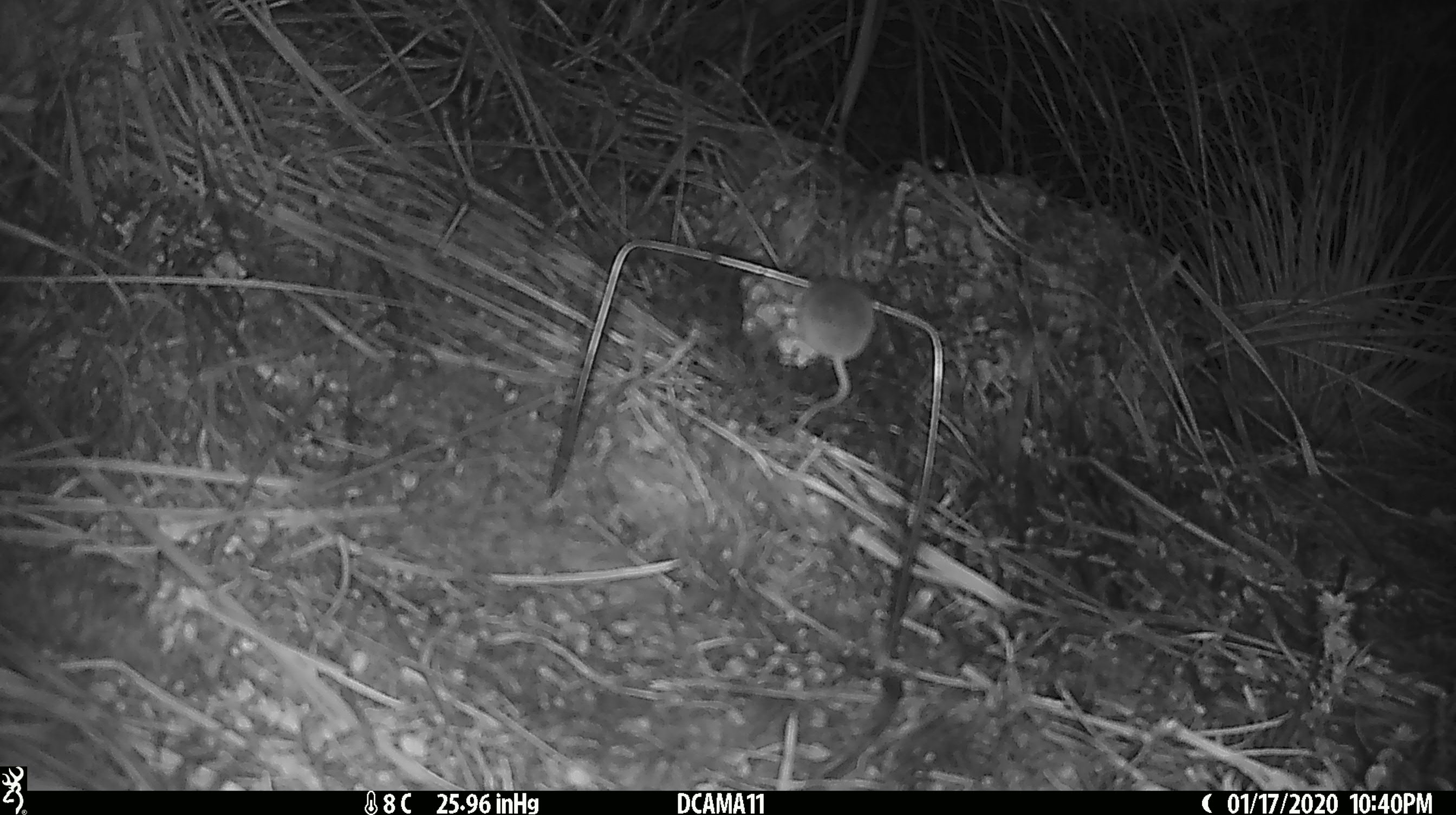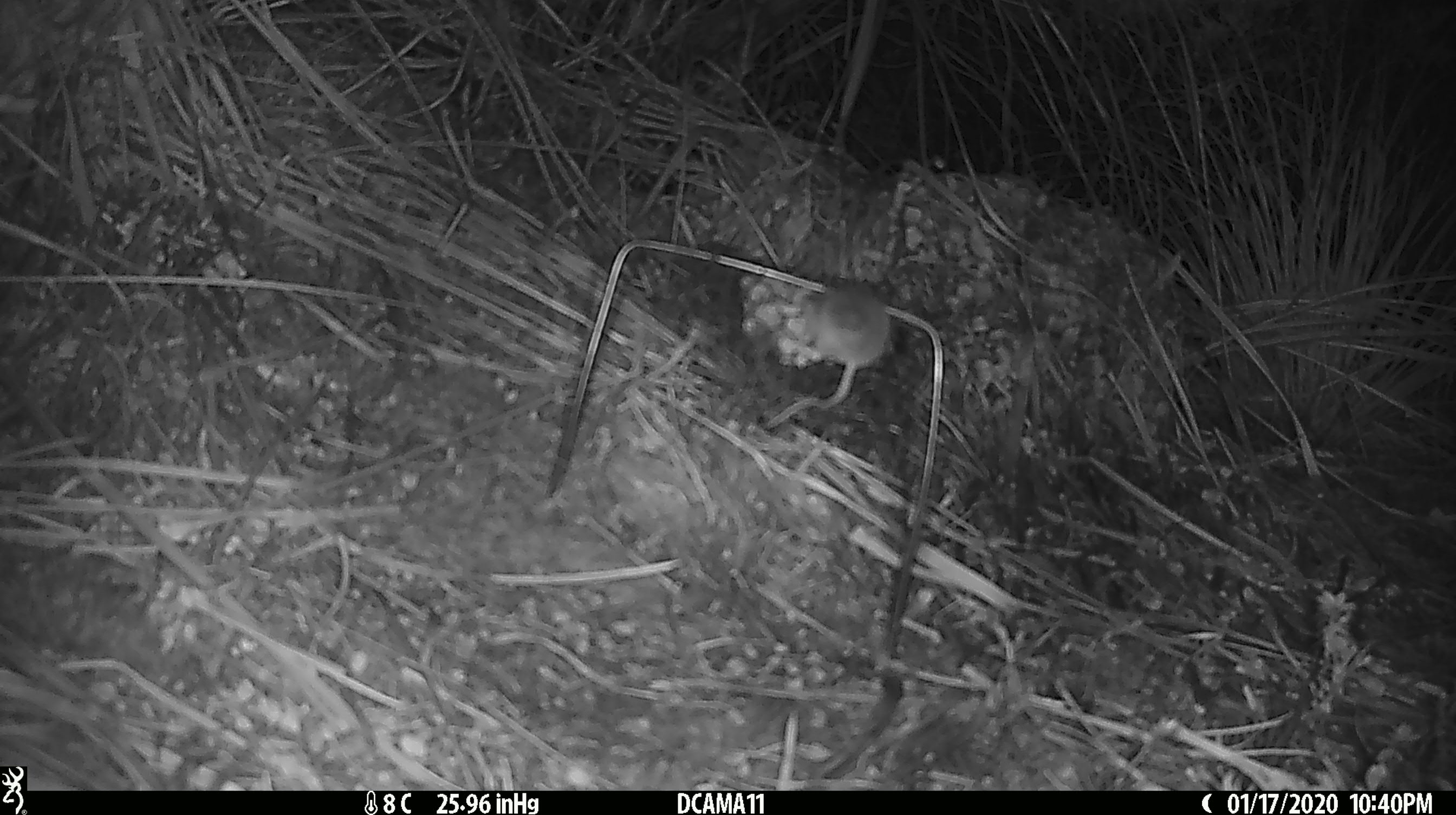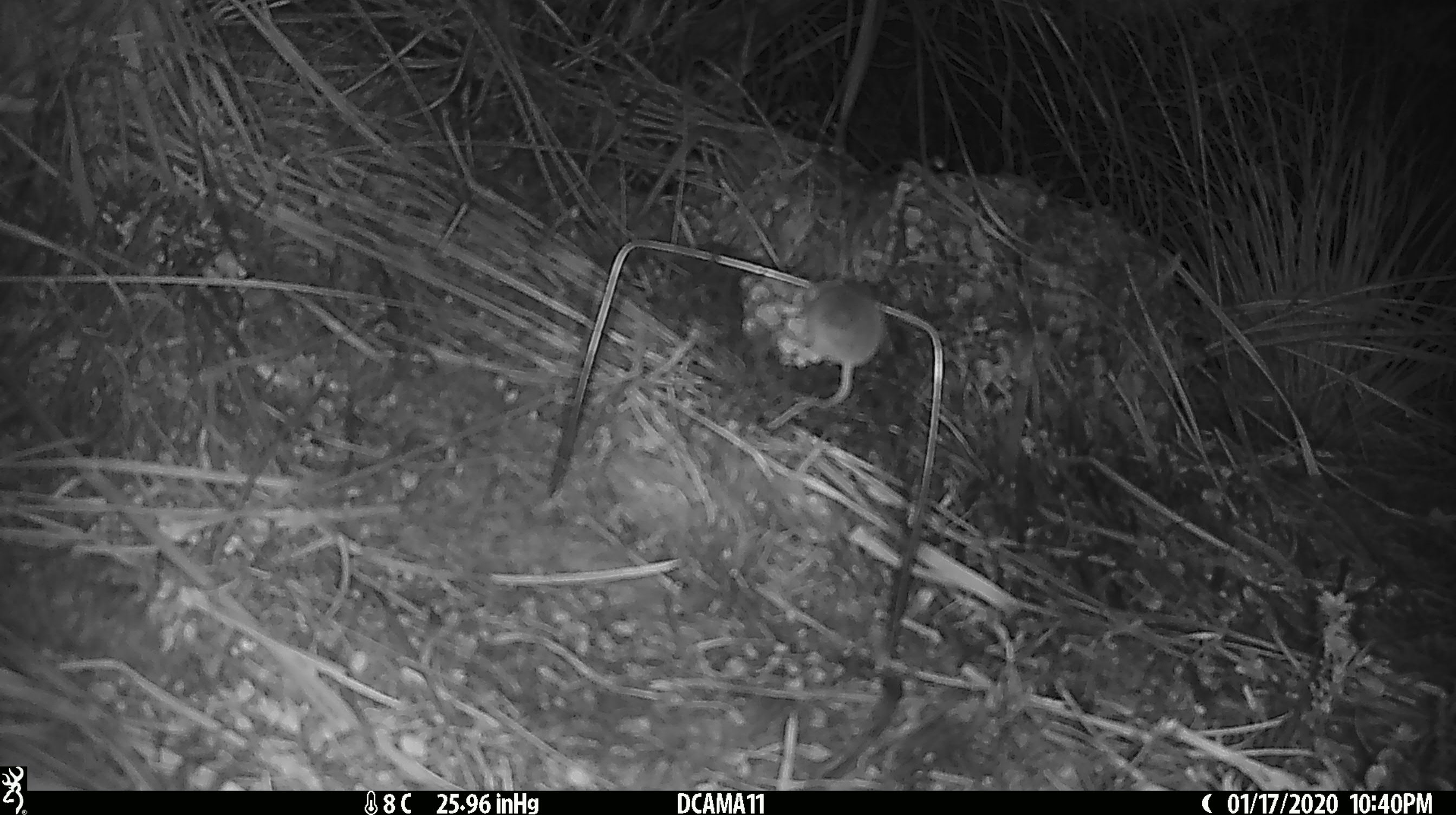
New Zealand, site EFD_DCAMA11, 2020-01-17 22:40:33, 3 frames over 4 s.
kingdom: Animalia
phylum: Chordata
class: Mammalia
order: Rodentia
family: Muridae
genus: Mus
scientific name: Mus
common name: mouse